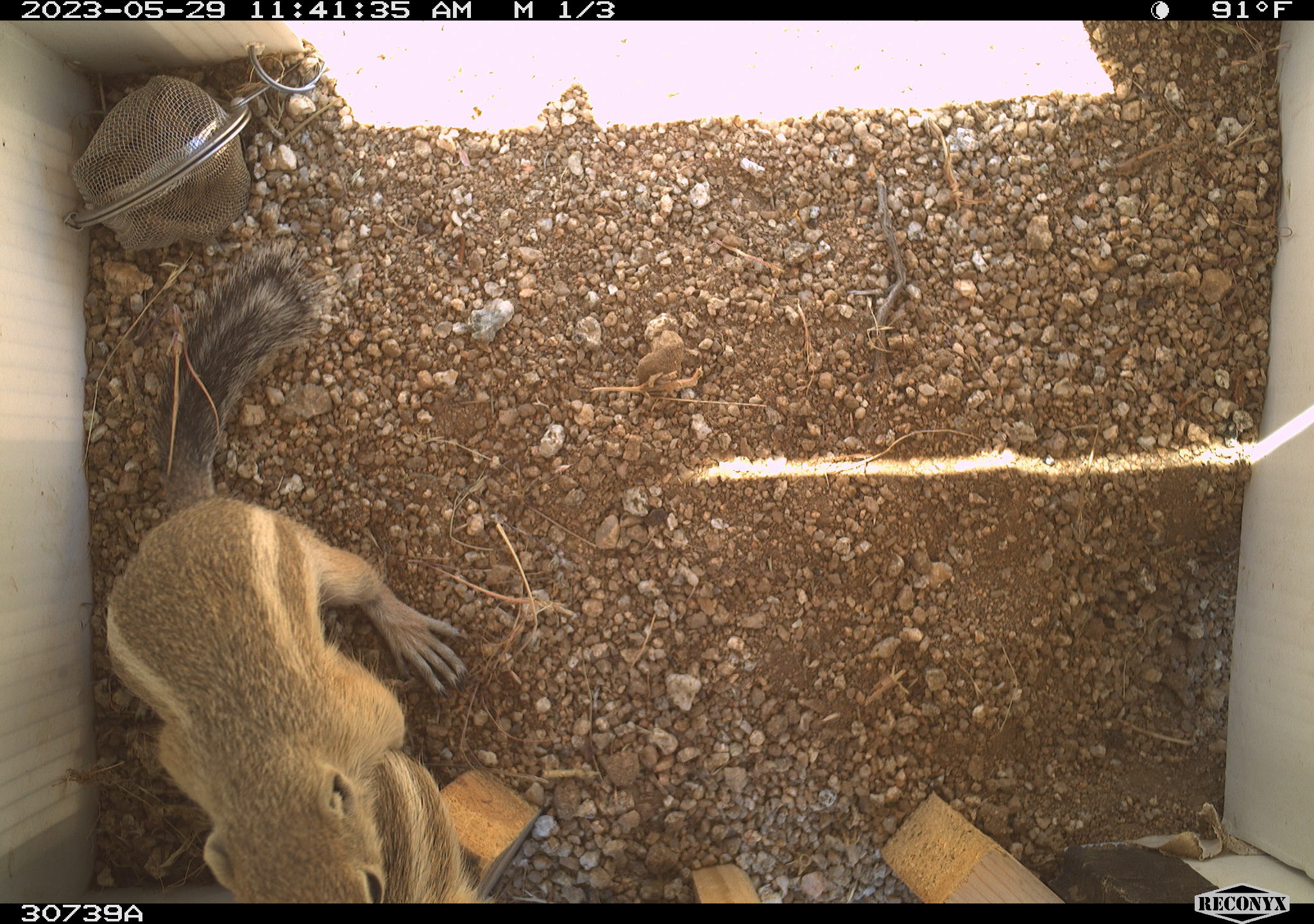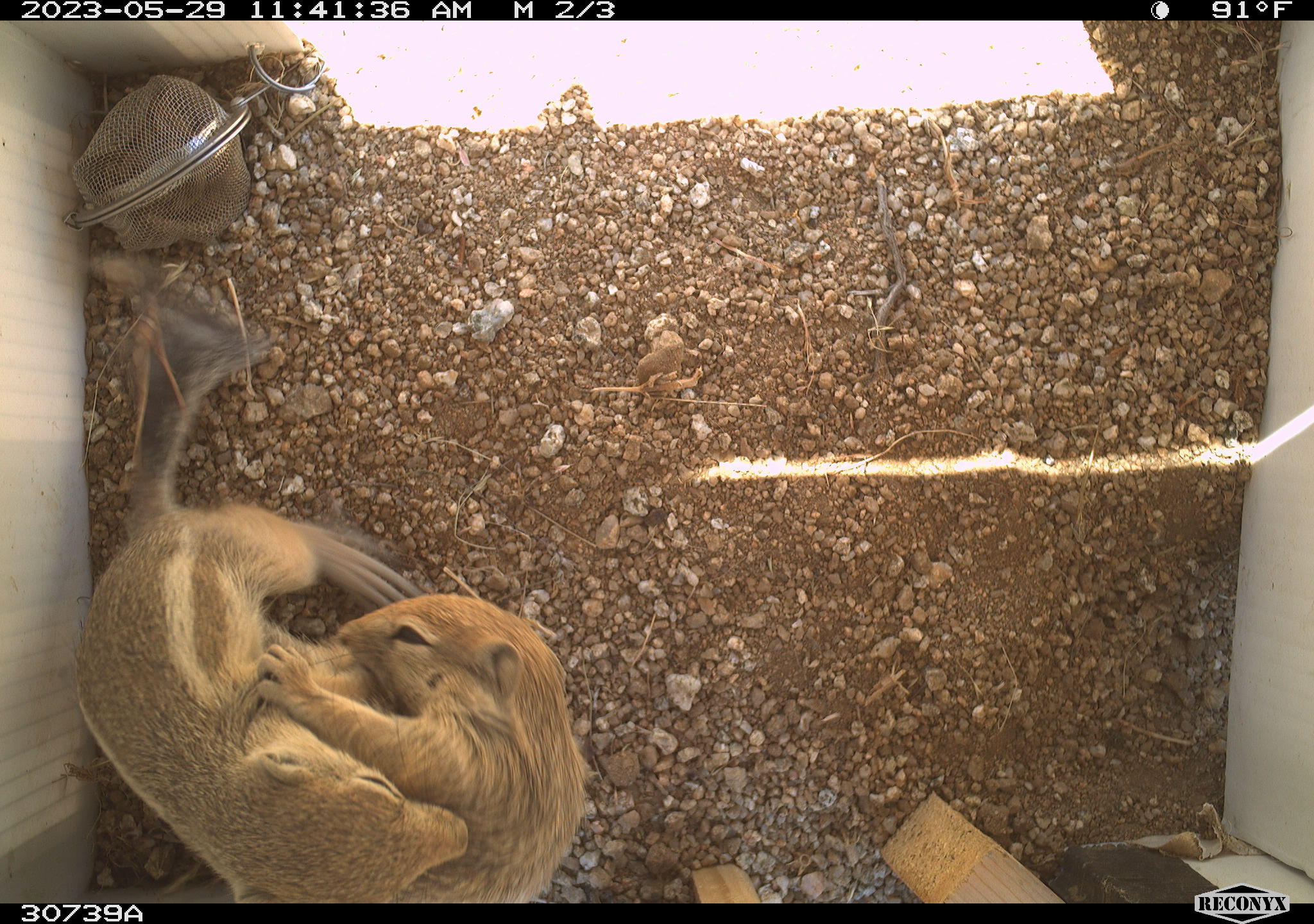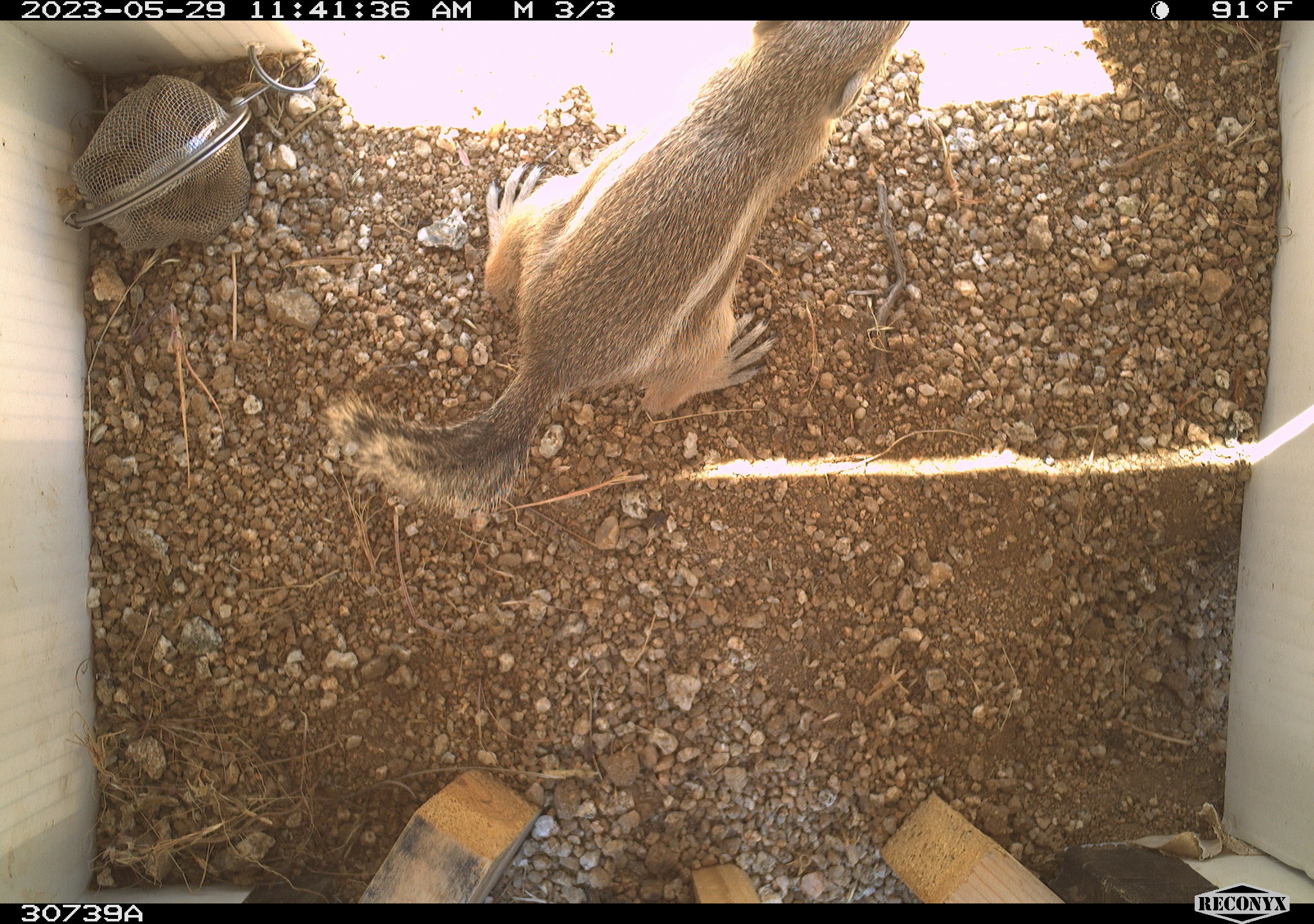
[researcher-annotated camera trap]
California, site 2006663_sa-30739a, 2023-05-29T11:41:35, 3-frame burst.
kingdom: Animalia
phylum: Chordata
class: Mammalia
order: Rodentia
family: Sciuridae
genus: Ammospermophilus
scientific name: Ammospermophilus leucurus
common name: white-tailed antelope squirrel